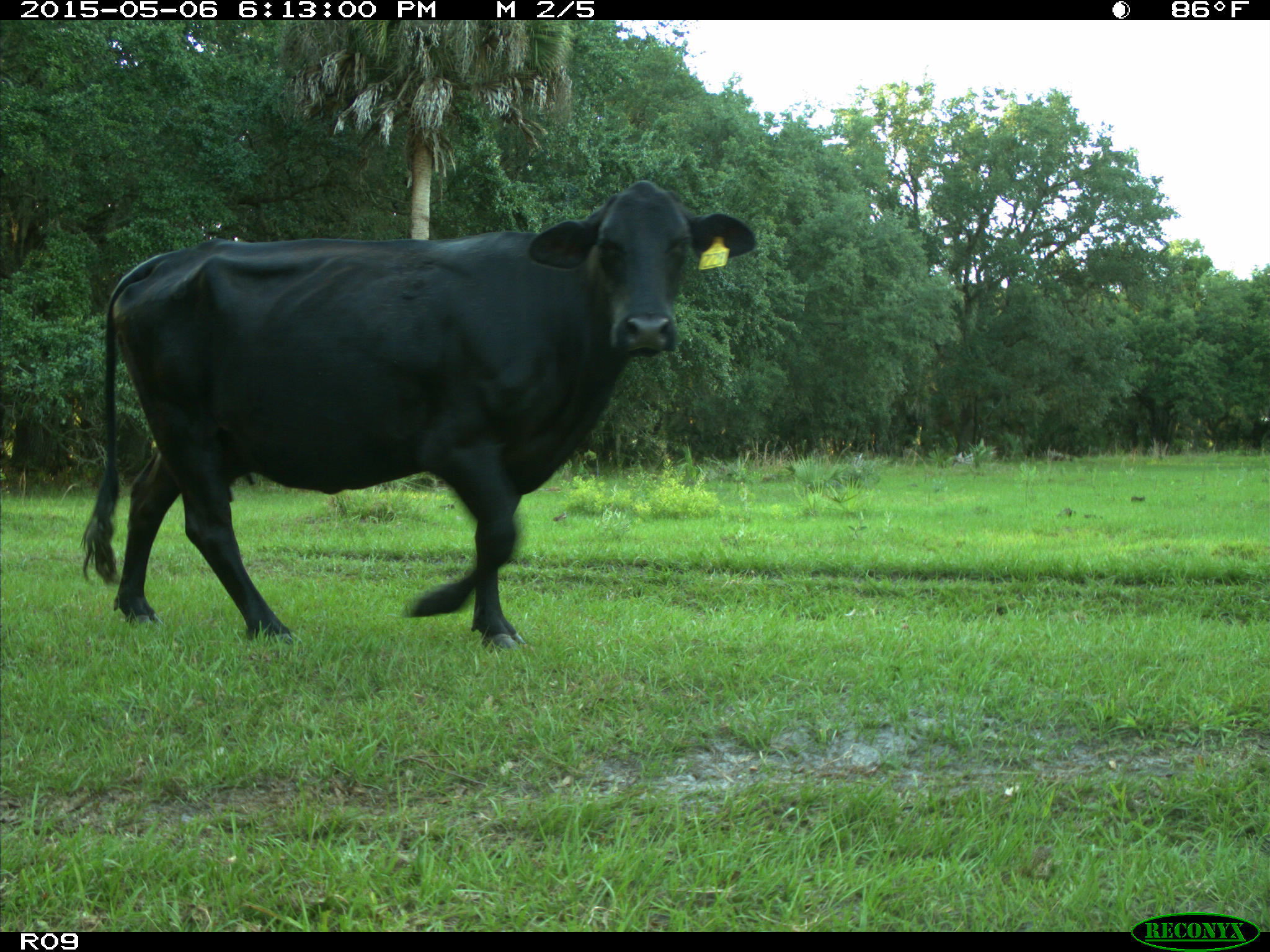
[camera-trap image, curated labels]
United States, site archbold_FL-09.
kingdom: Animalia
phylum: Chordata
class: Mammalia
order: Artiodactyla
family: Bovidae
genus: Bos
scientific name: Bos taurus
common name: domestic cow